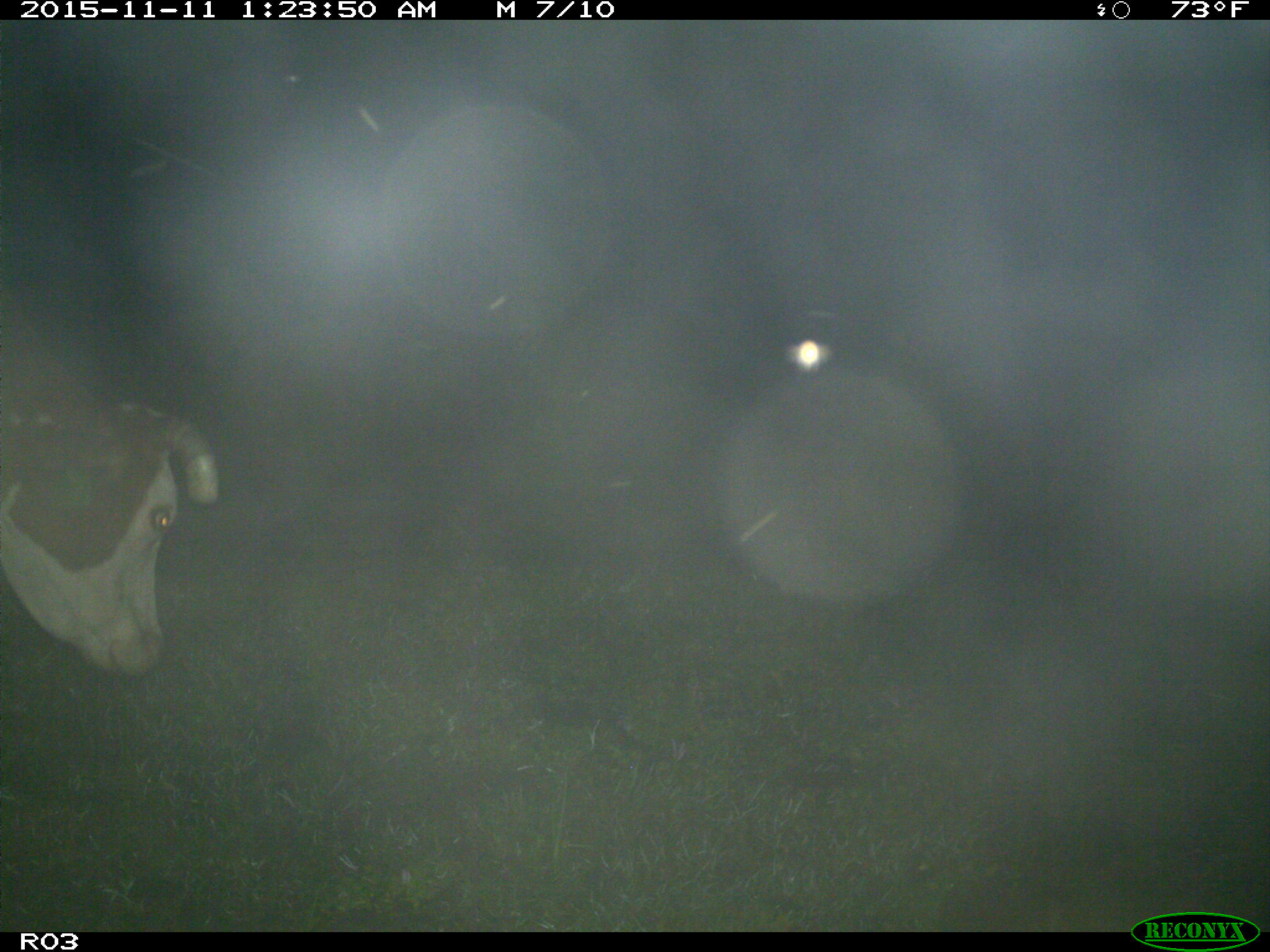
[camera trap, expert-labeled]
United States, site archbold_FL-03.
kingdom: Animalia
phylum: Chordata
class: Mammalia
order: Artiodactyla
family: Bovidae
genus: Bos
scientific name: Bos taurus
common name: domestic cow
Bos taurus (domestic cow).